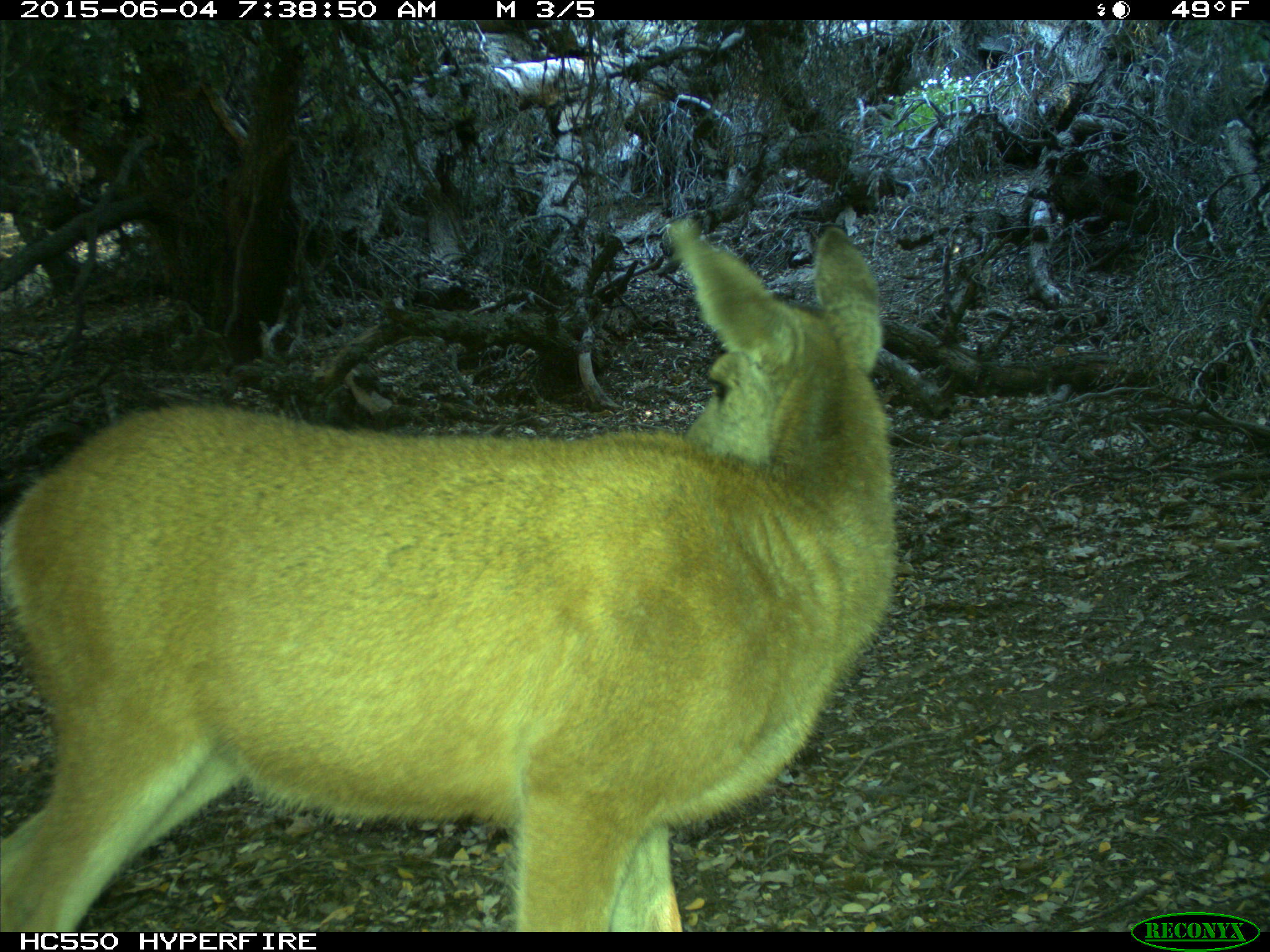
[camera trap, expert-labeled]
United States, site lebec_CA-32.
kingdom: Animalia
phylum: Chordata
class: Mammalia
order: Artiodactyla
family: Cervidae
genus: Odocoileus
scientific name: Odocoileus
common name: deer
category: unidentified deer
Unidentified deer (deer) (Odocoileus).